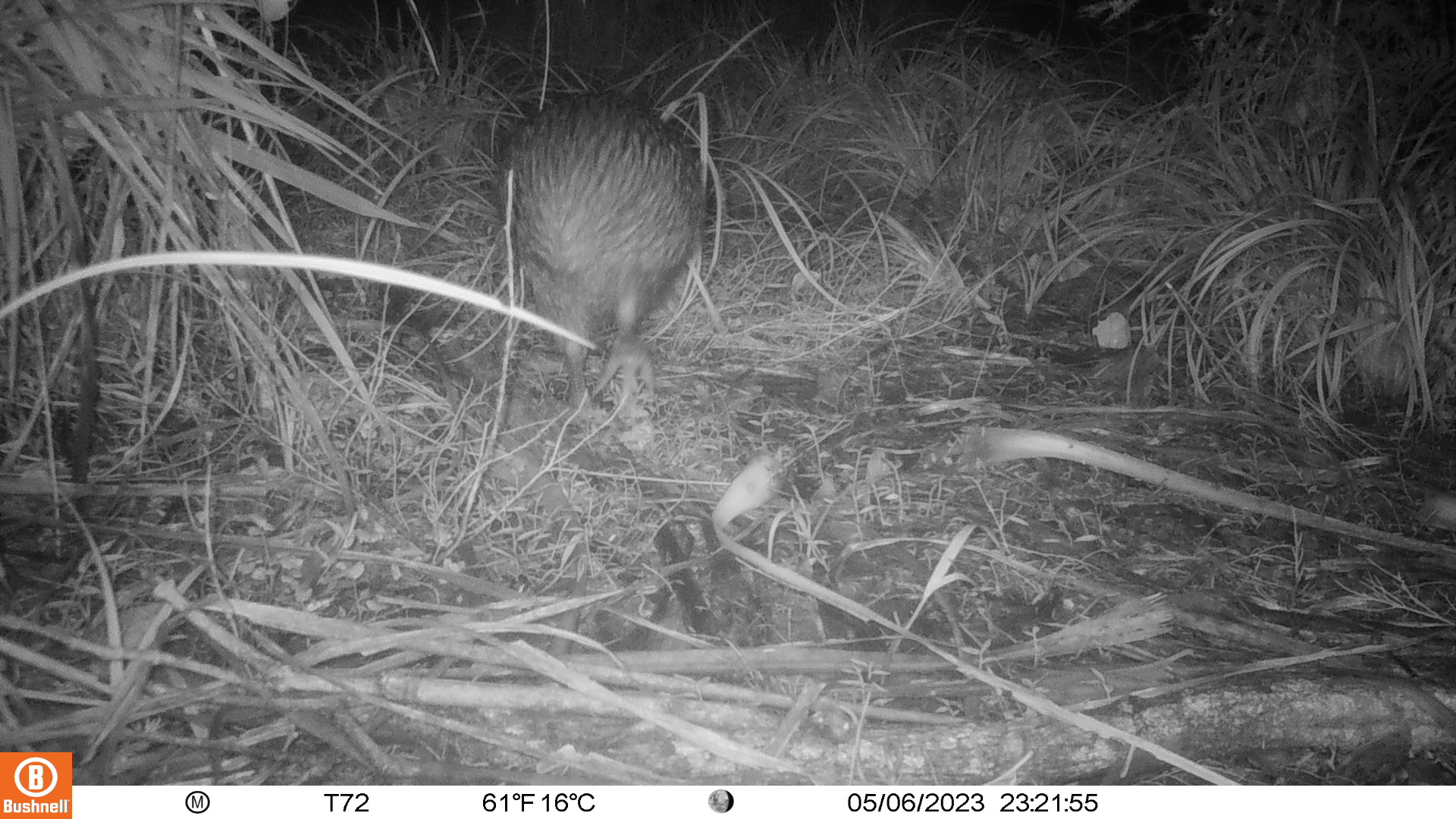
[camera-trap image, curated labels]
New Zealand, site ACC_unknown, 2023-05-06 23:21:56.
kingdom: Animalia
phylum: Chordata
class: Aves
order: Apterygiformes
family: Apterygidae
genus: Apteryx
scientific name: Apteryx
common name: kiwi